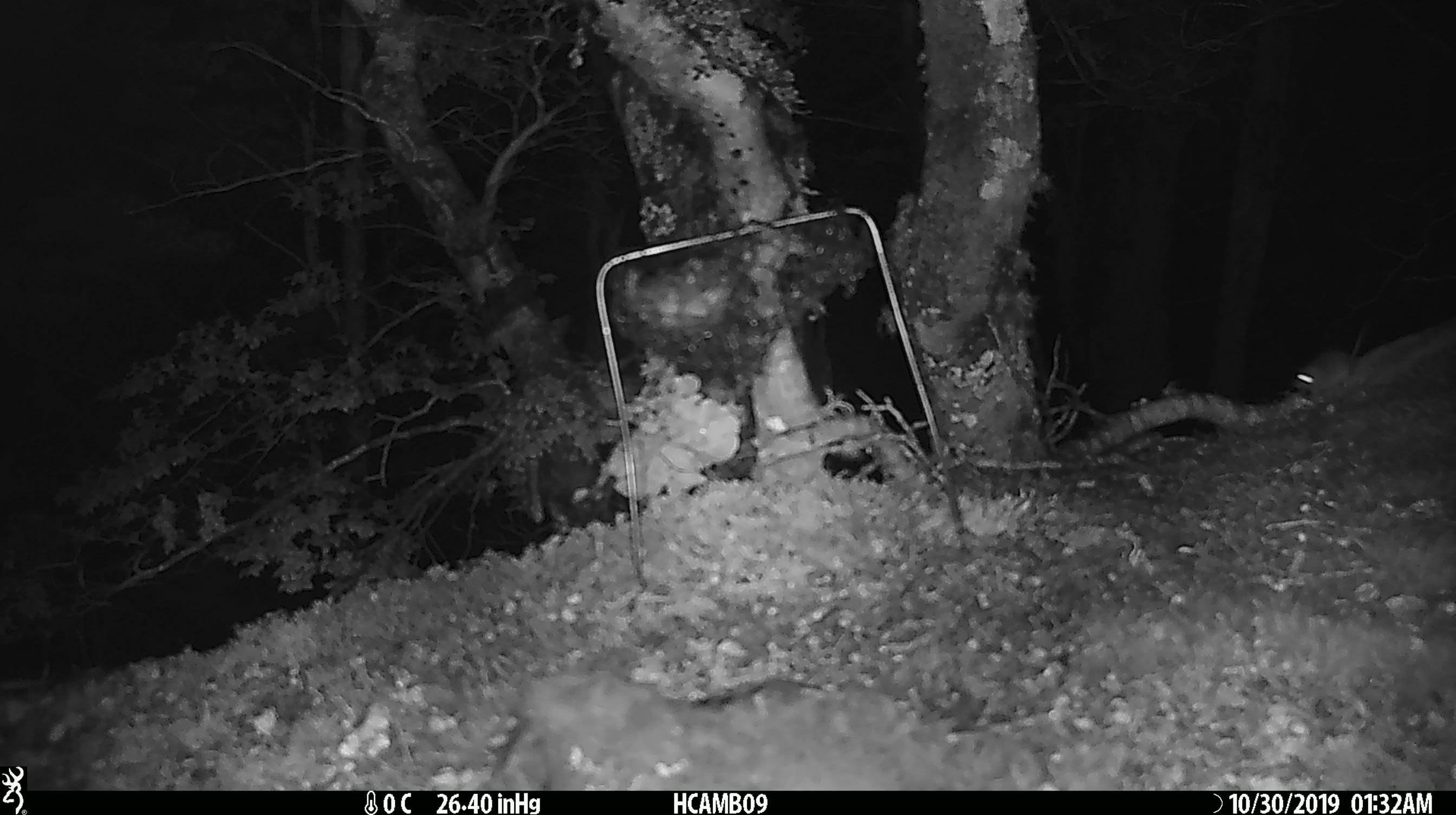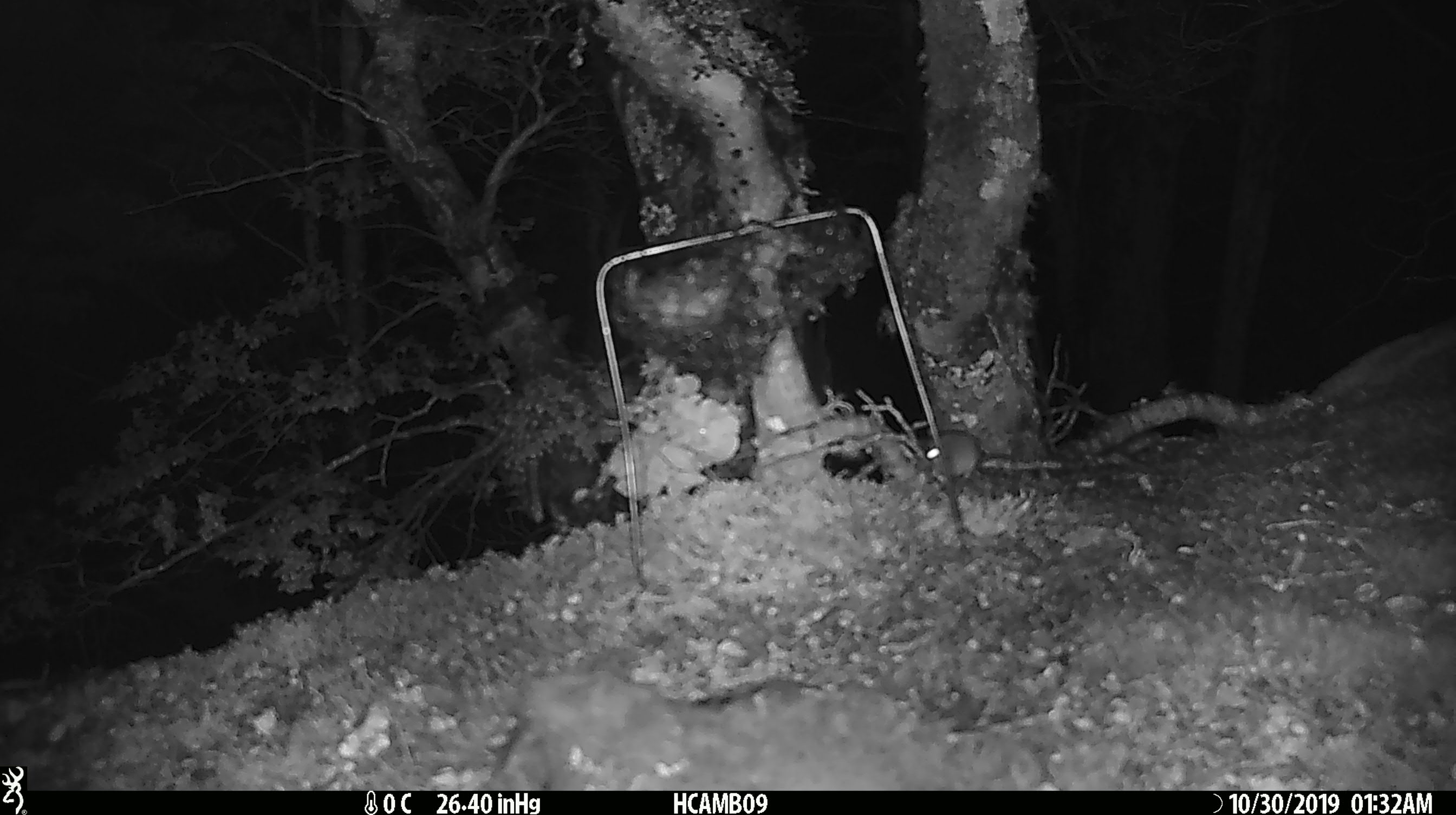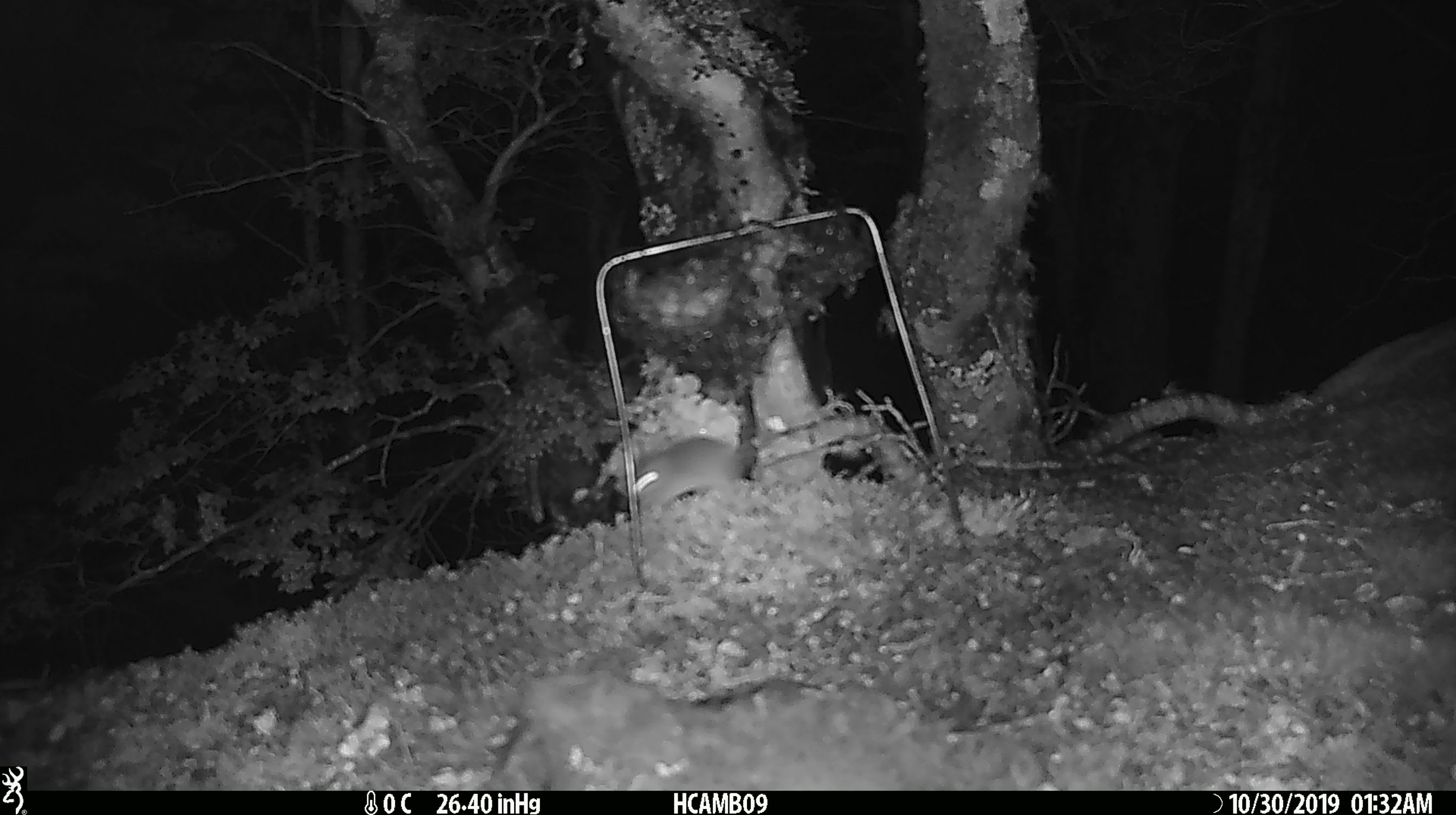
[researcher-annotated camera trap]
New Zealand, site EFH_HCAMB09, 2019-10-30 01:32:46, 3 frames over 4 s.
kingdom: Animalia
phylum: Chordata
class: Mammalia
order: Rodentia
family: Muridae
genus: Mus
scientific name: Mus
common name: mouse